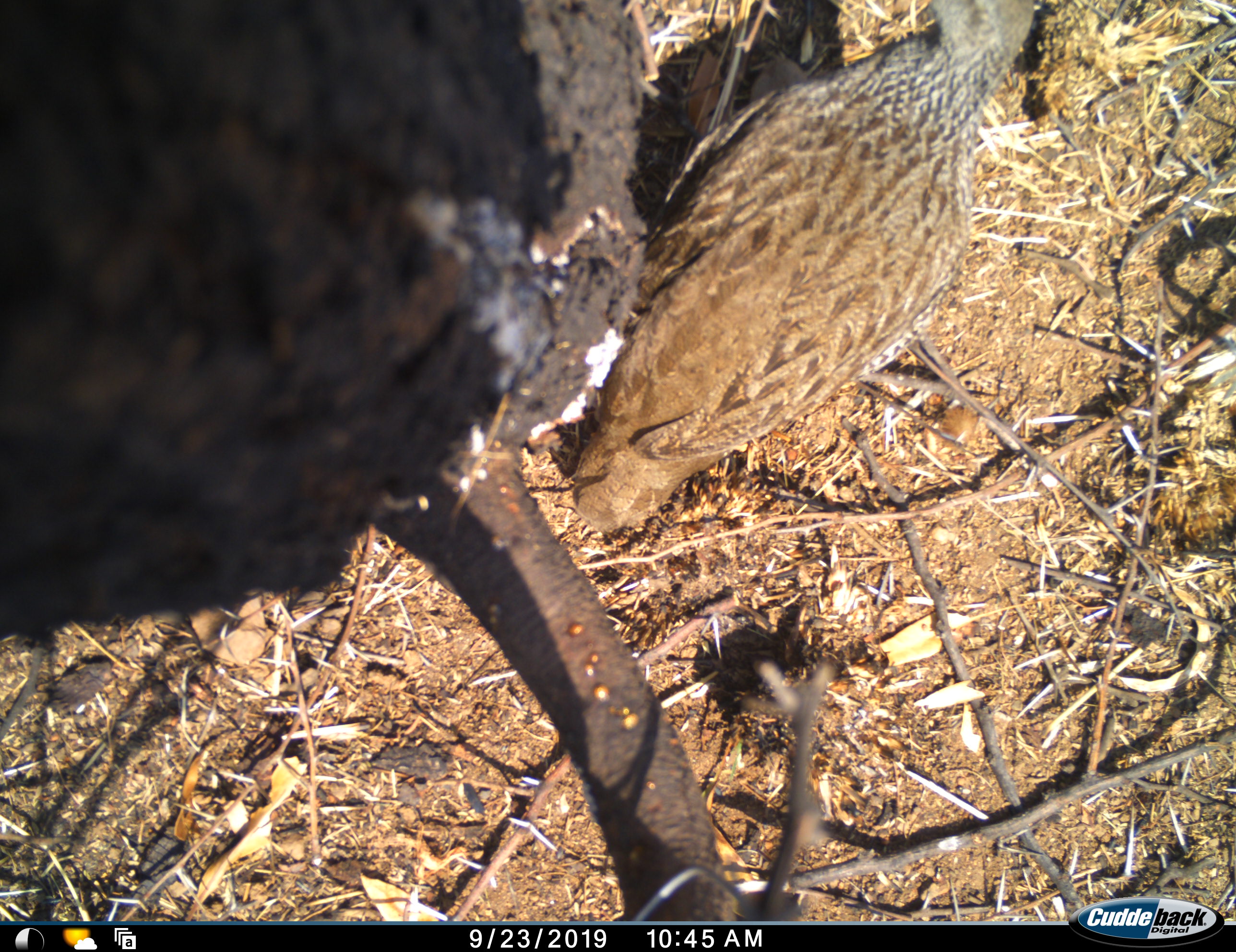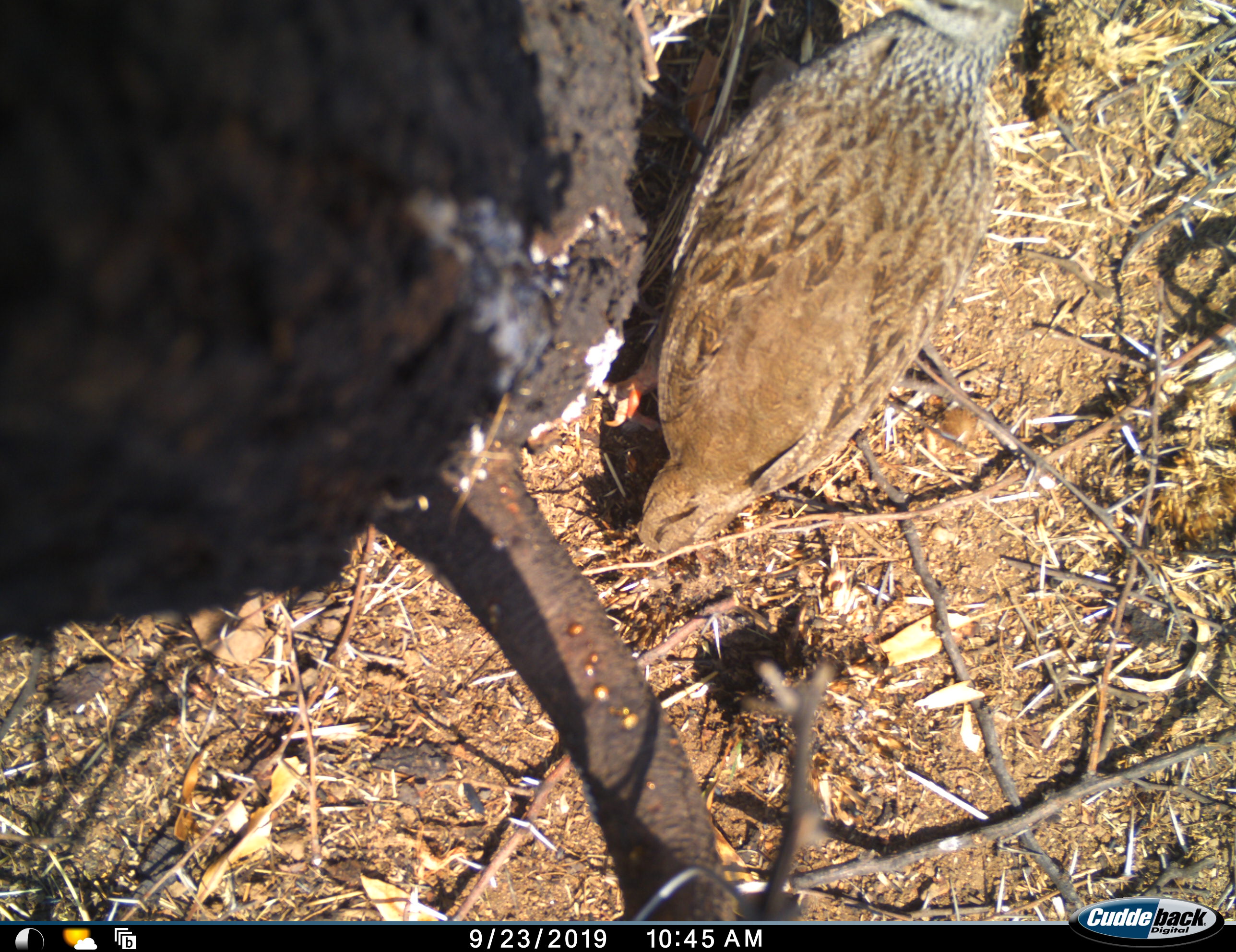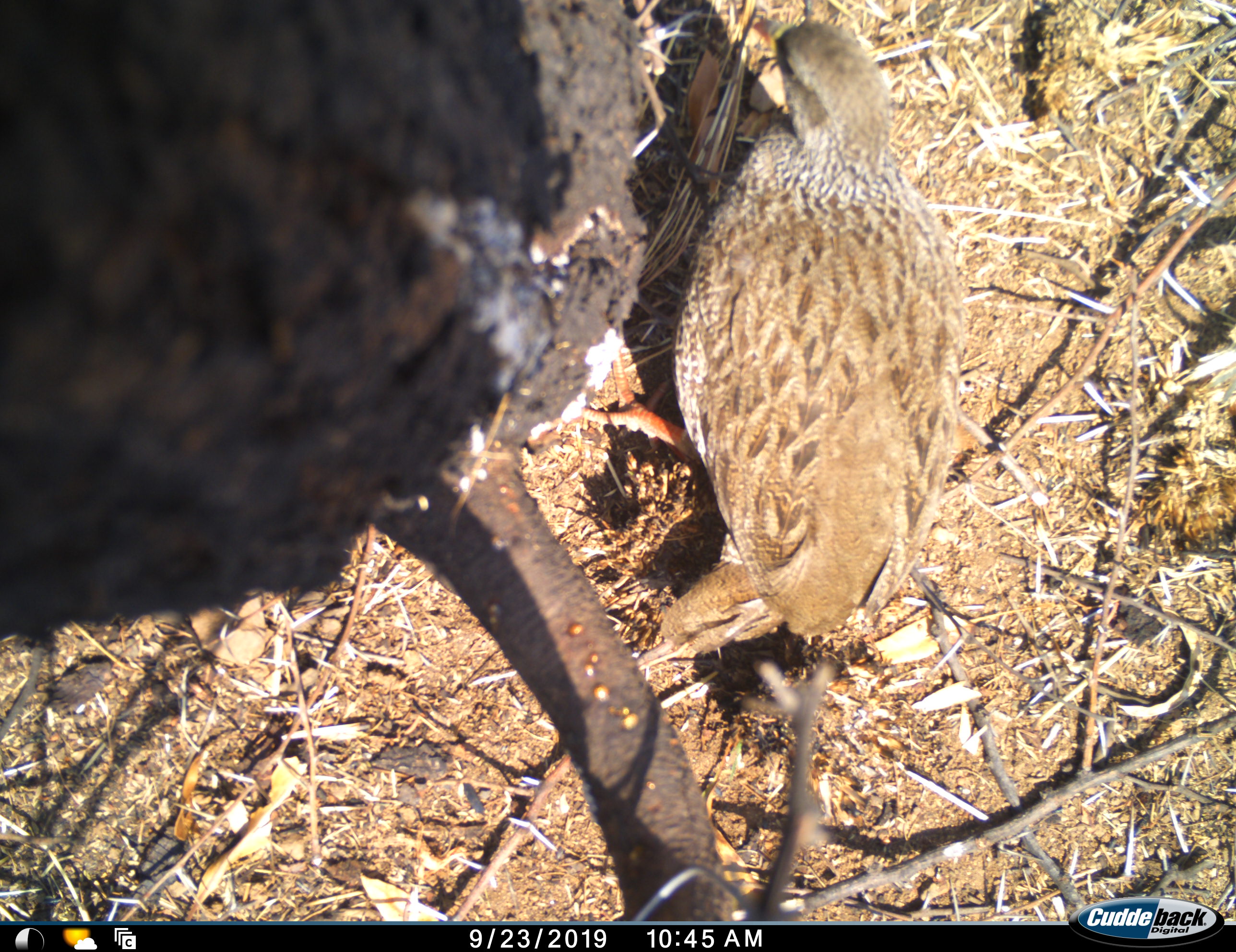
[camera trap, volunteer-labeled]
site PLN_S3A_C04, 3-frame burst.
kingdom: Animalia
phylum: Chordata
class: Aves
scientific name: Aves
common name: bird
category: birdother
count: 1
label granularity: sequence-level